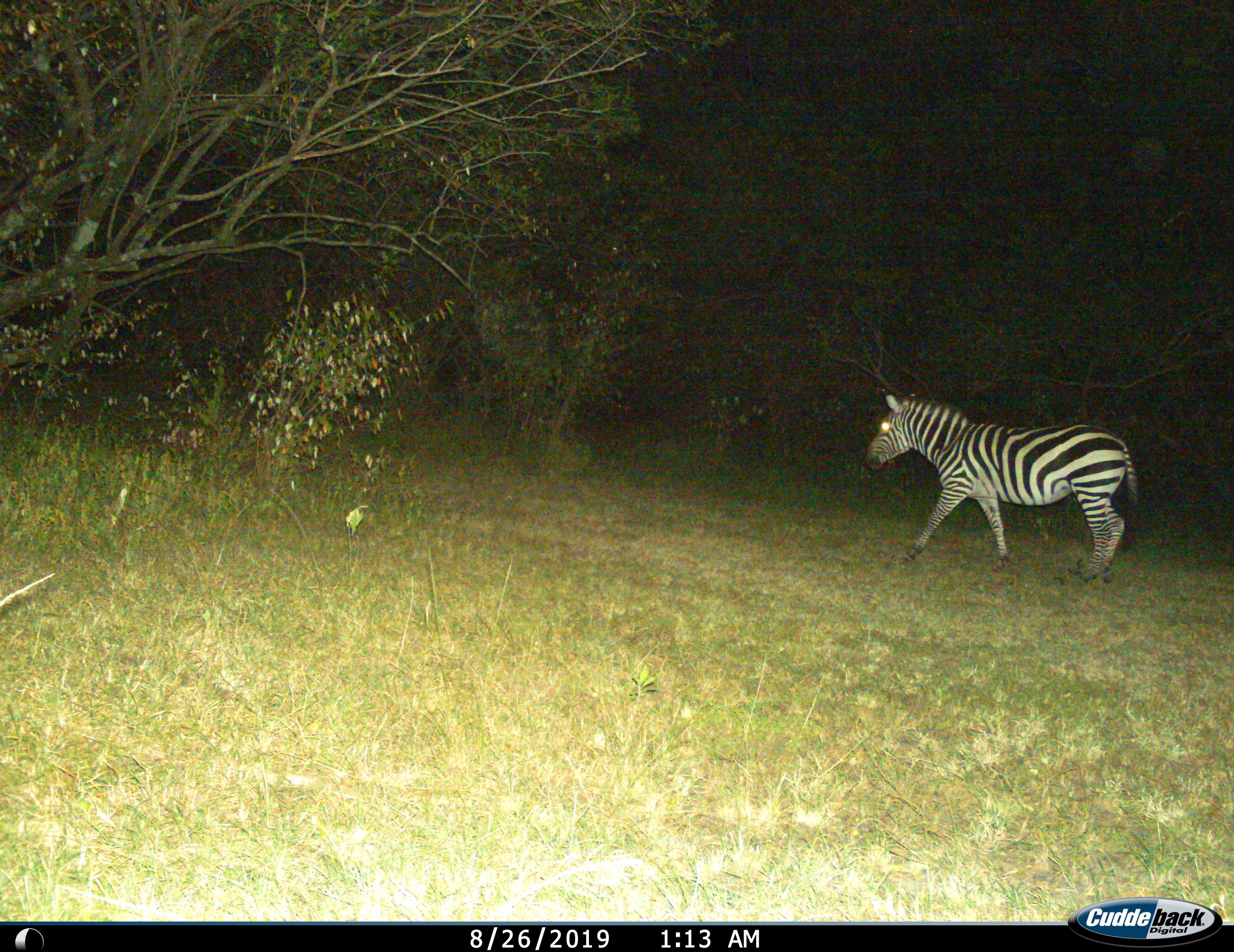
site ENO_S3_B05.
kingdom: Animalia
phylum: Chordata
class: Mammalia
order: Perissodactyla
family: Equidae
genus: Equus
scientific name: Equus quagga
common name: plains zebra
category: zebraplains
Zebraplains (plains zebra) (Equus quagga), count 1. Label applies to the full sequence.